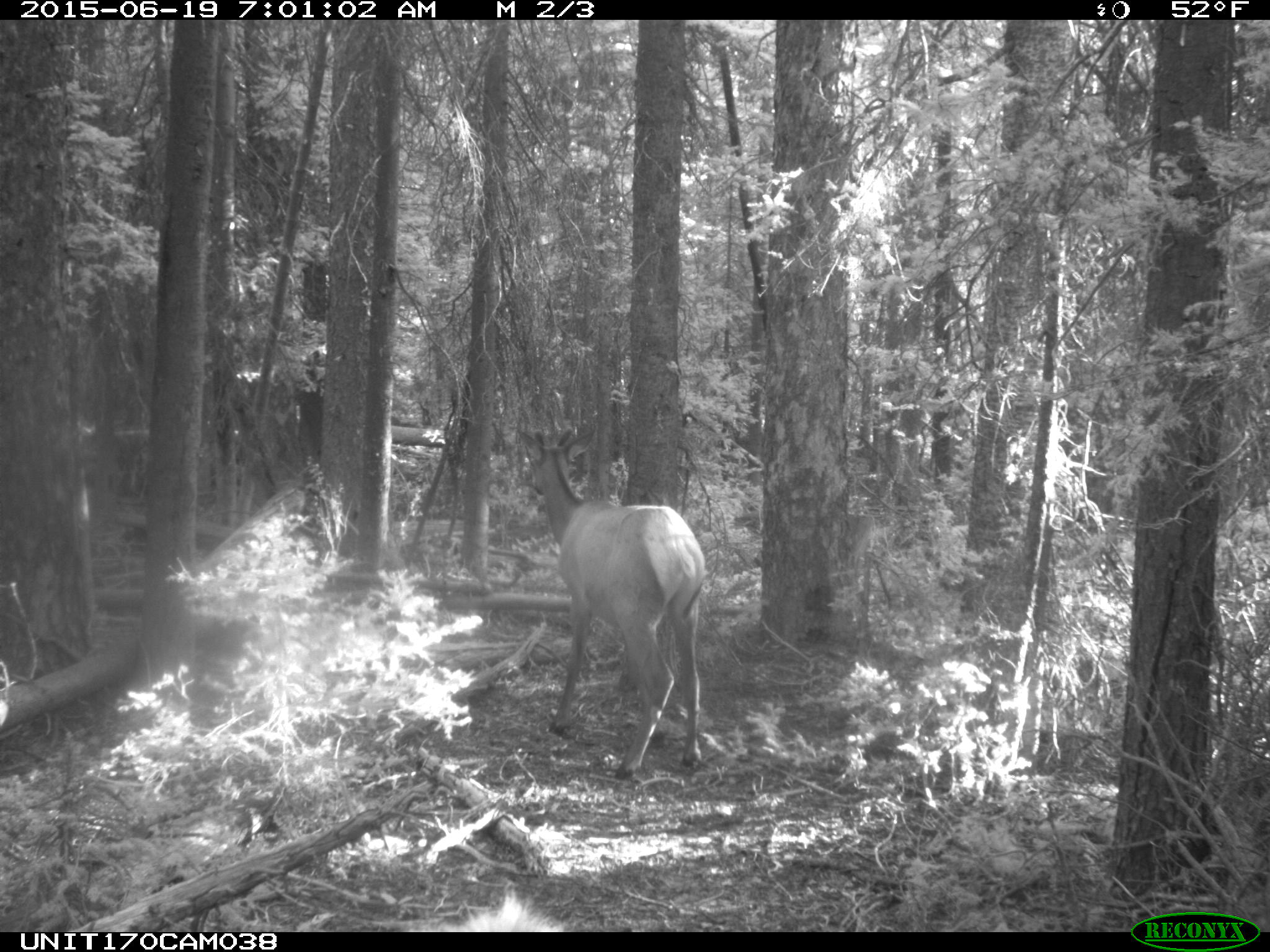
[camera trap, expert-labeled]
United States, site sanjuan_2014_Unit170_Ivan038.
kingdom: Animalia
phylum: Chordata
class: Mammalia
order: Artiodactyla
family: Cervidae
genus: Cervus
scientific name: Cervus elaphus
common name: red deer